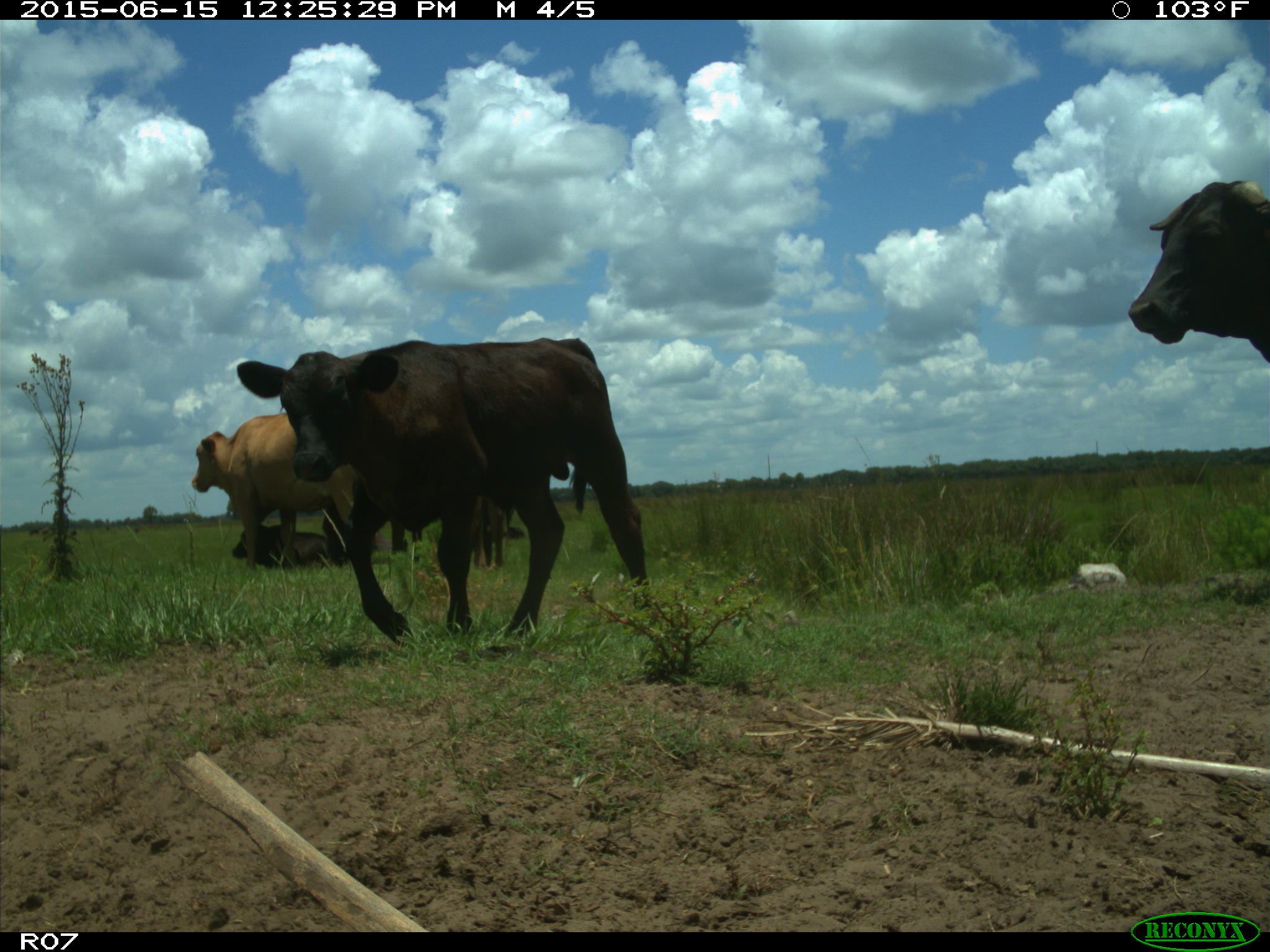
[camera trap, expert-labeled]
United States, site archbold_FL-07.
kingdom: Animalia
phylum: Chordata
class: Mammalia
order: Artiodactyla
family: Bovidae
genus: Bos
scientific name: Bos taurus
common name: domestic cow